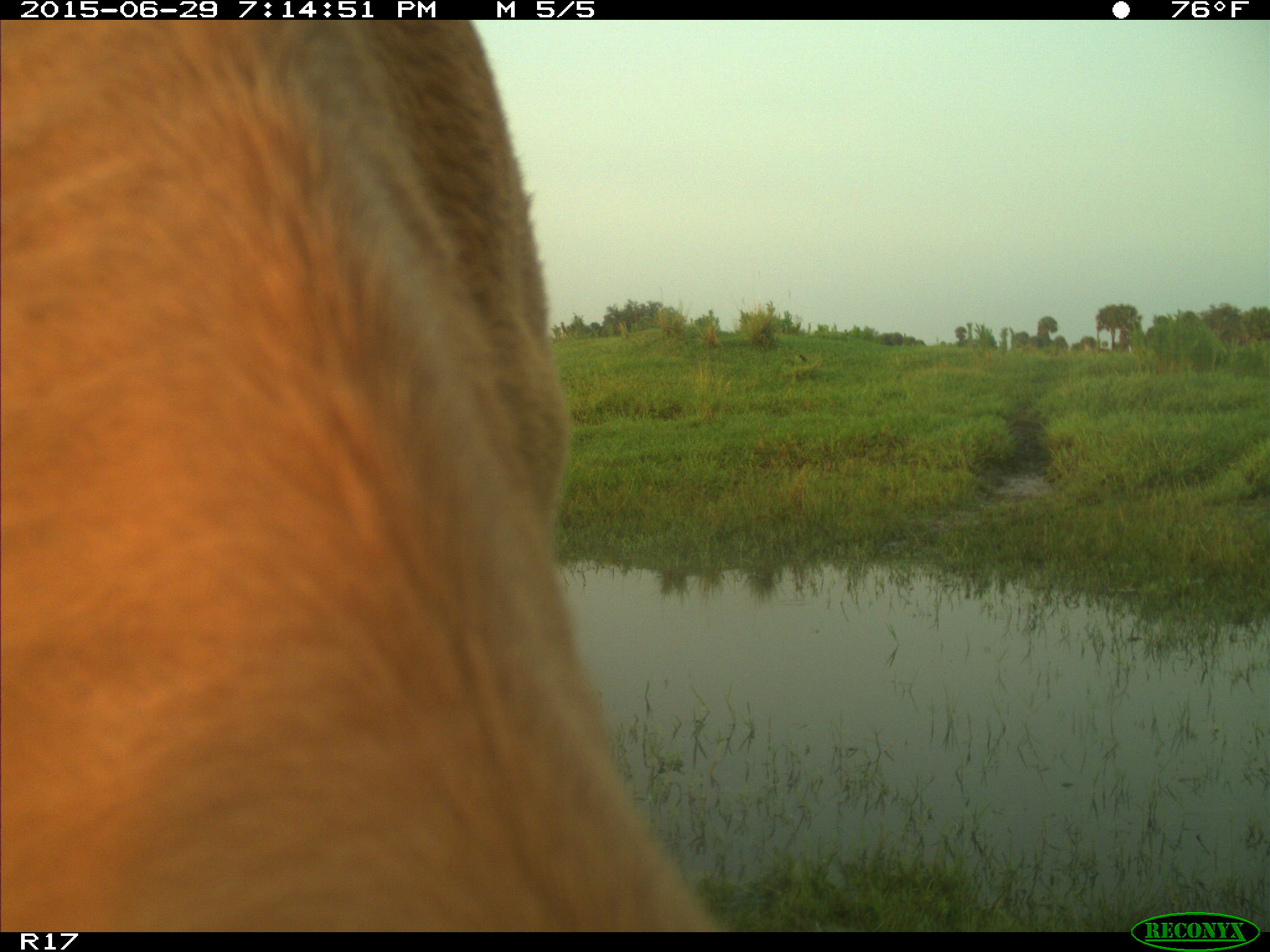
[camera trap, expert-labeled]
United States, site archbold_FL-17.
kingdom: Animalia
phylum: Chordata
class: Mammalia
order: Artiodactyla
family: Bovidae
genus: Bos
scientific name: Bos taurus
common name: domestic cow